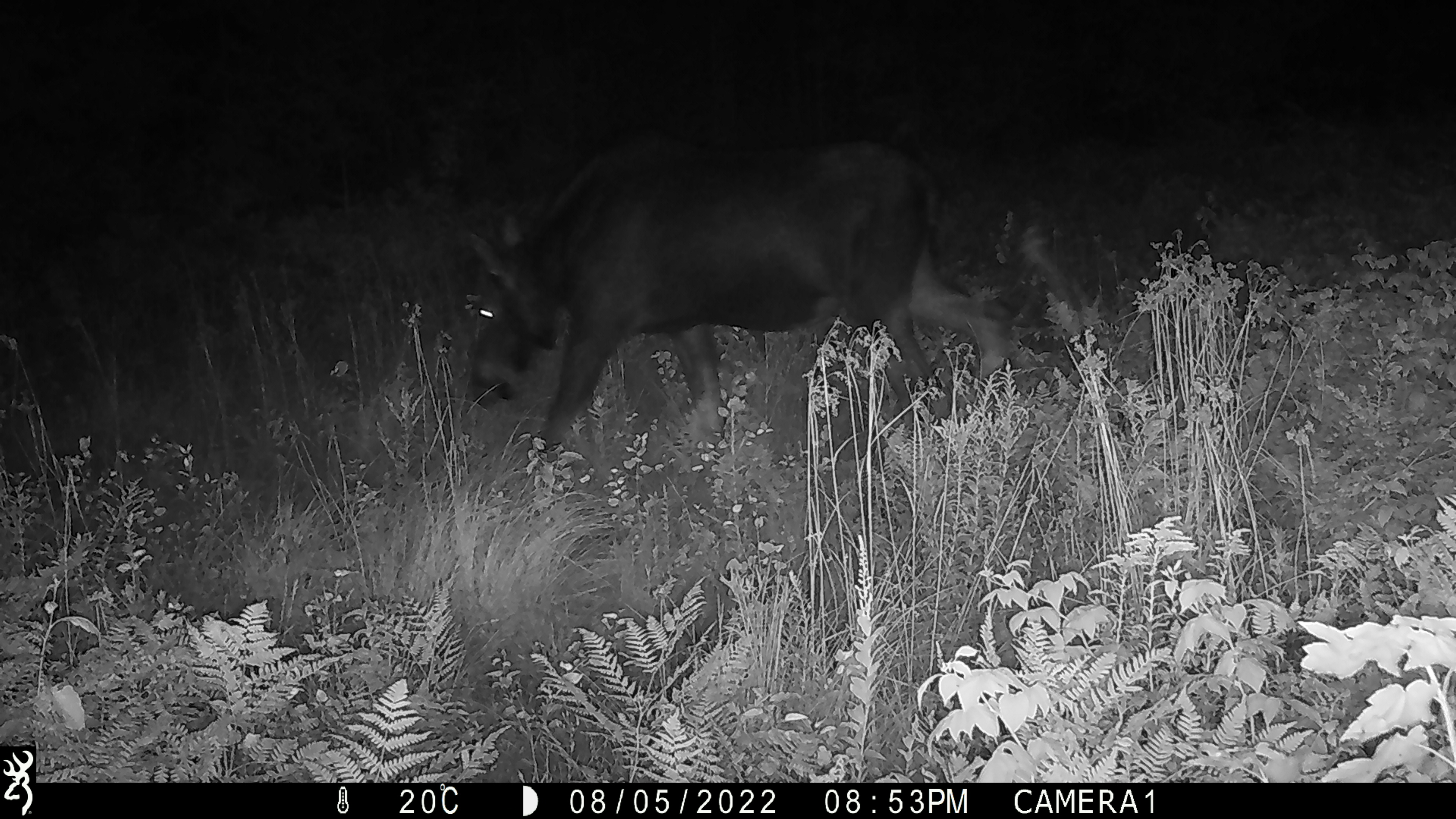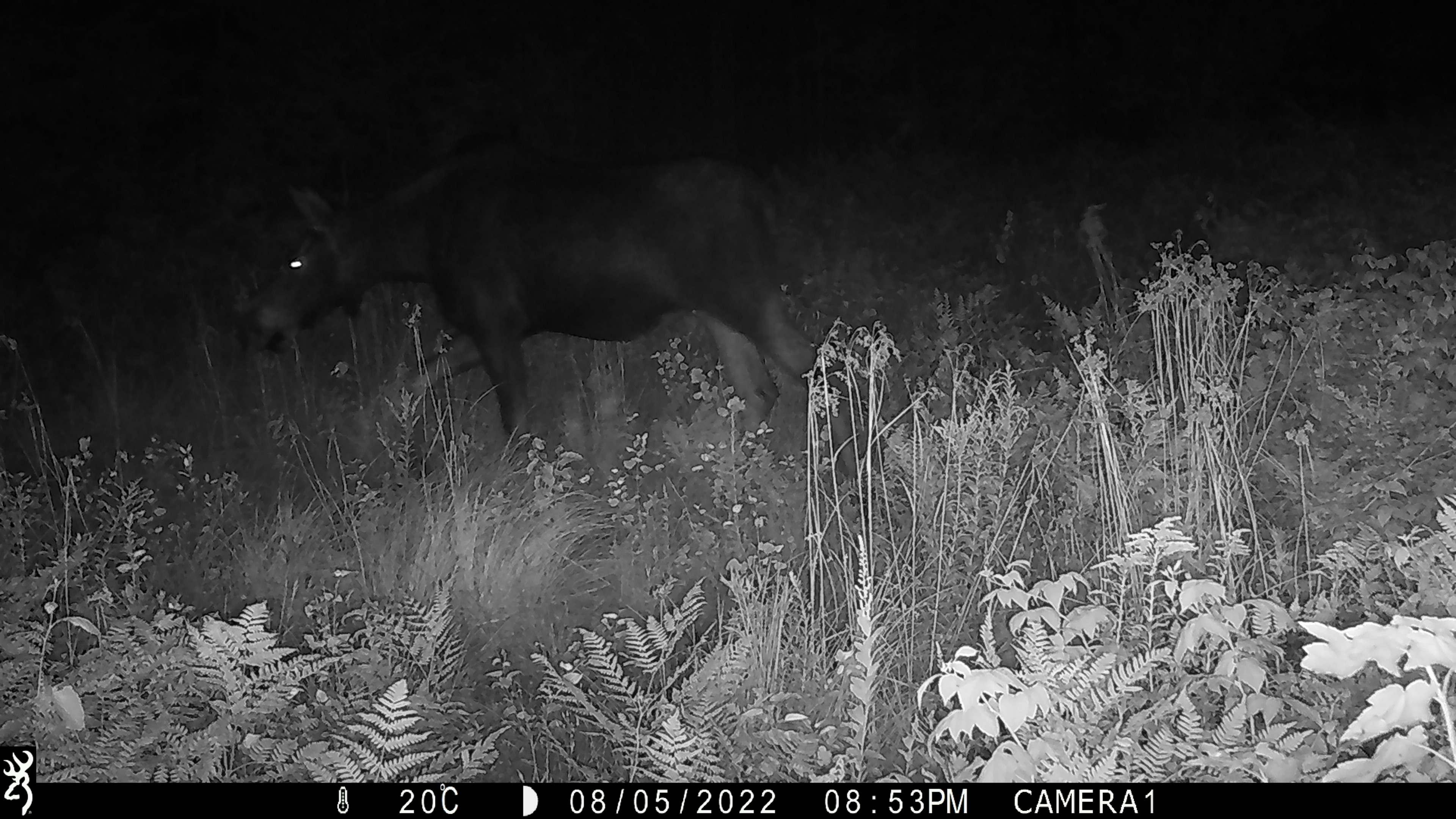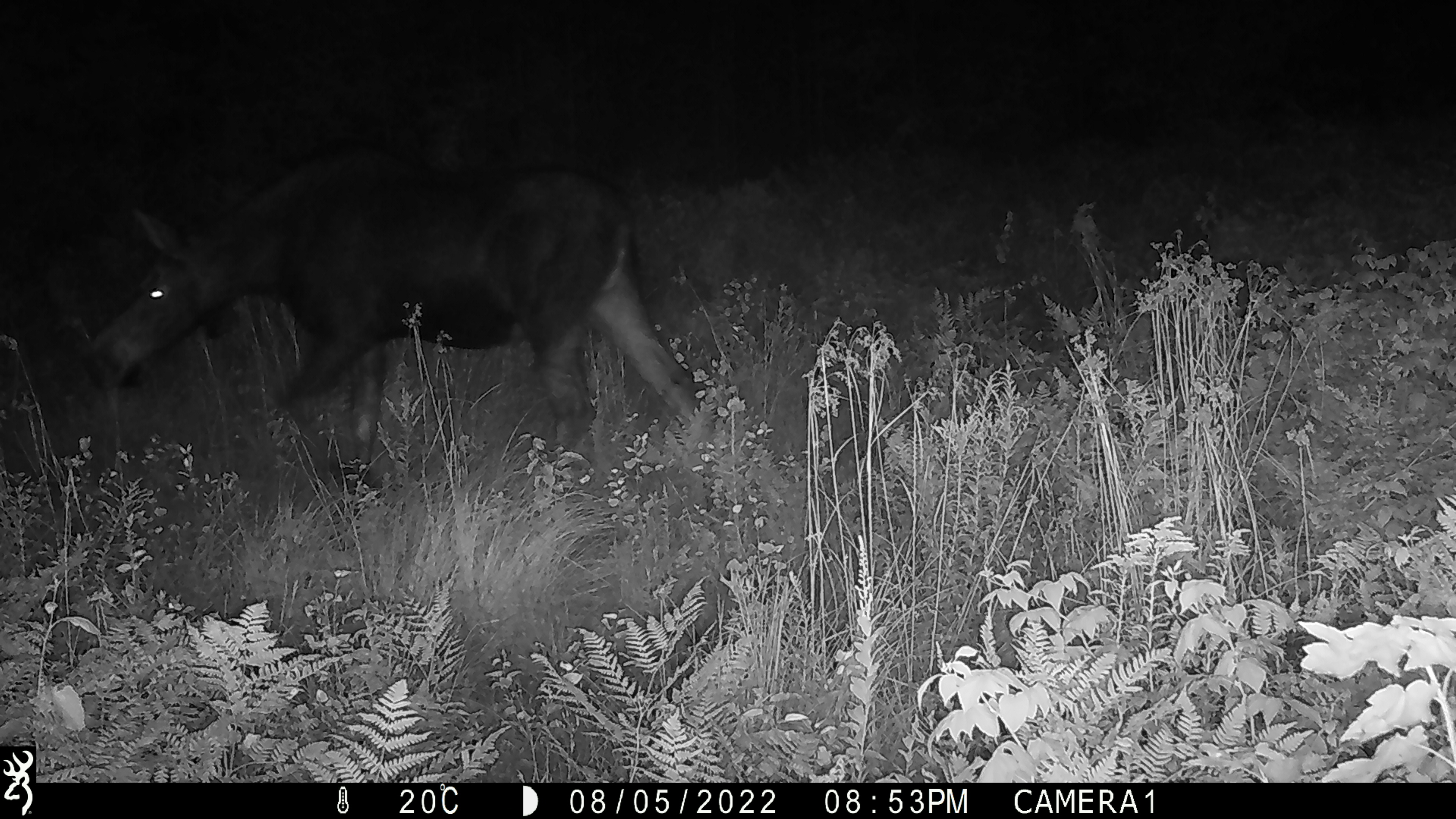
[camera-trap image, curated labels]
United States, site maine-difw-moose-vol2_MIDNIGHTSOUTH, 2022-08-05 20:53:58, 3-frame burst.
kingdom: Animalia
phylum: Chordata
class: Mammalia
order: Artiodactyla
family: Cervidae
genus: Alces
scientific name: Alces alces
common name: moose